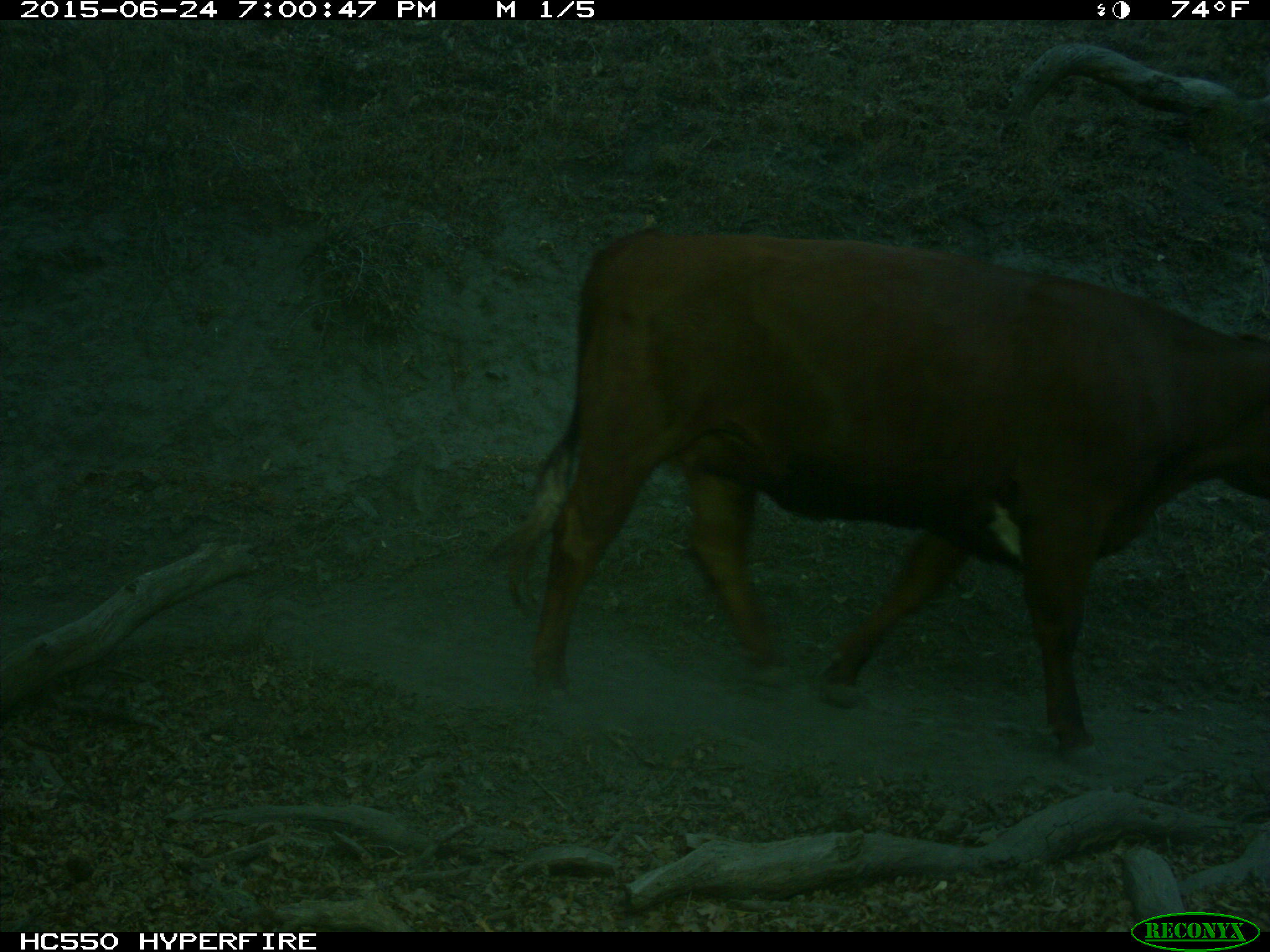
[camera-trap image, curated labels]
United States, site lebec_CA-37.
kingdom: Animalia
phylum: Chordata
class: Mammalia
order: Artiodactyla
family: Bovidae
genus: Bos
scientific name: Bos taurus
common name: domestic cow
Bos taurus (domestic cow).